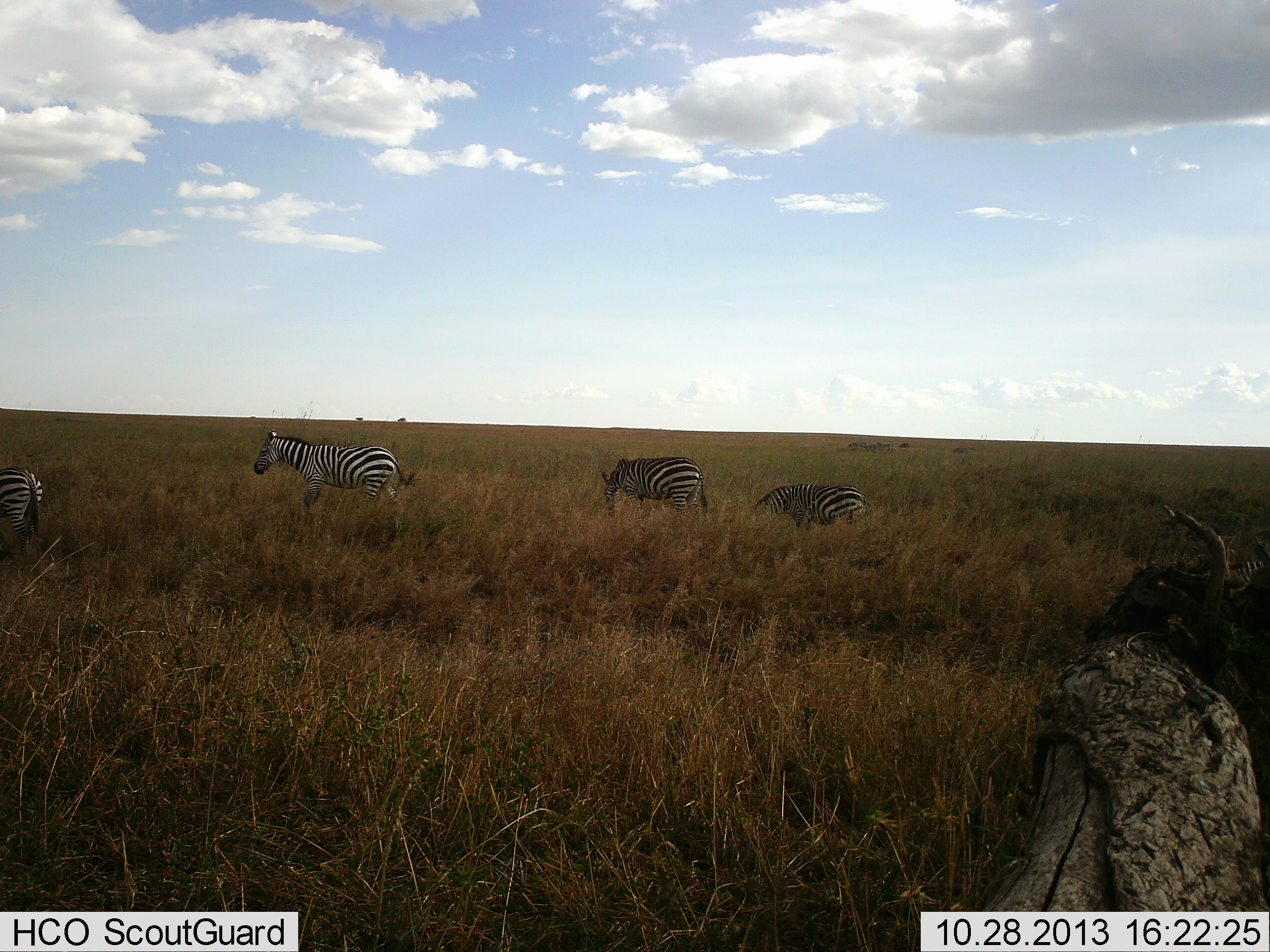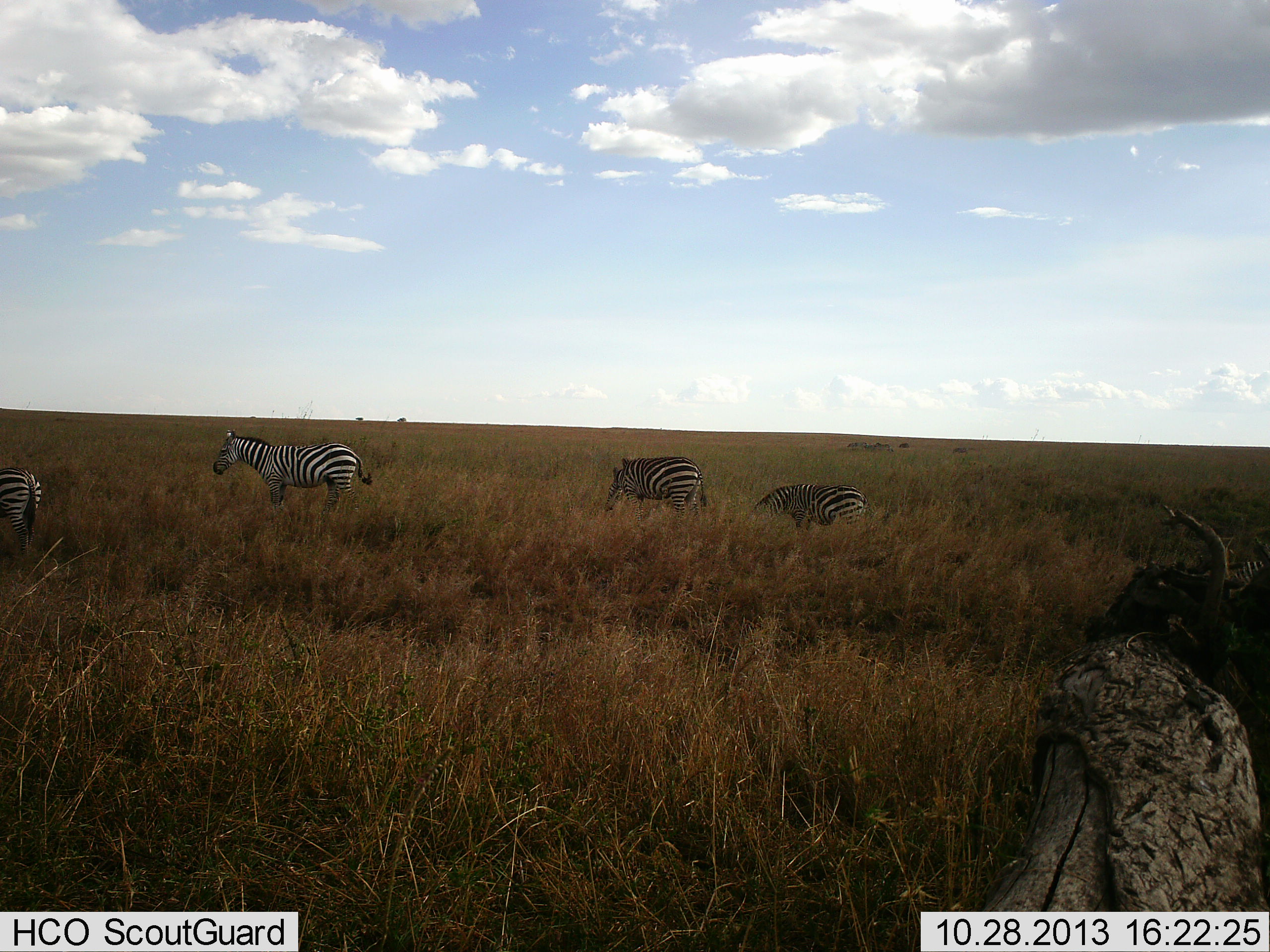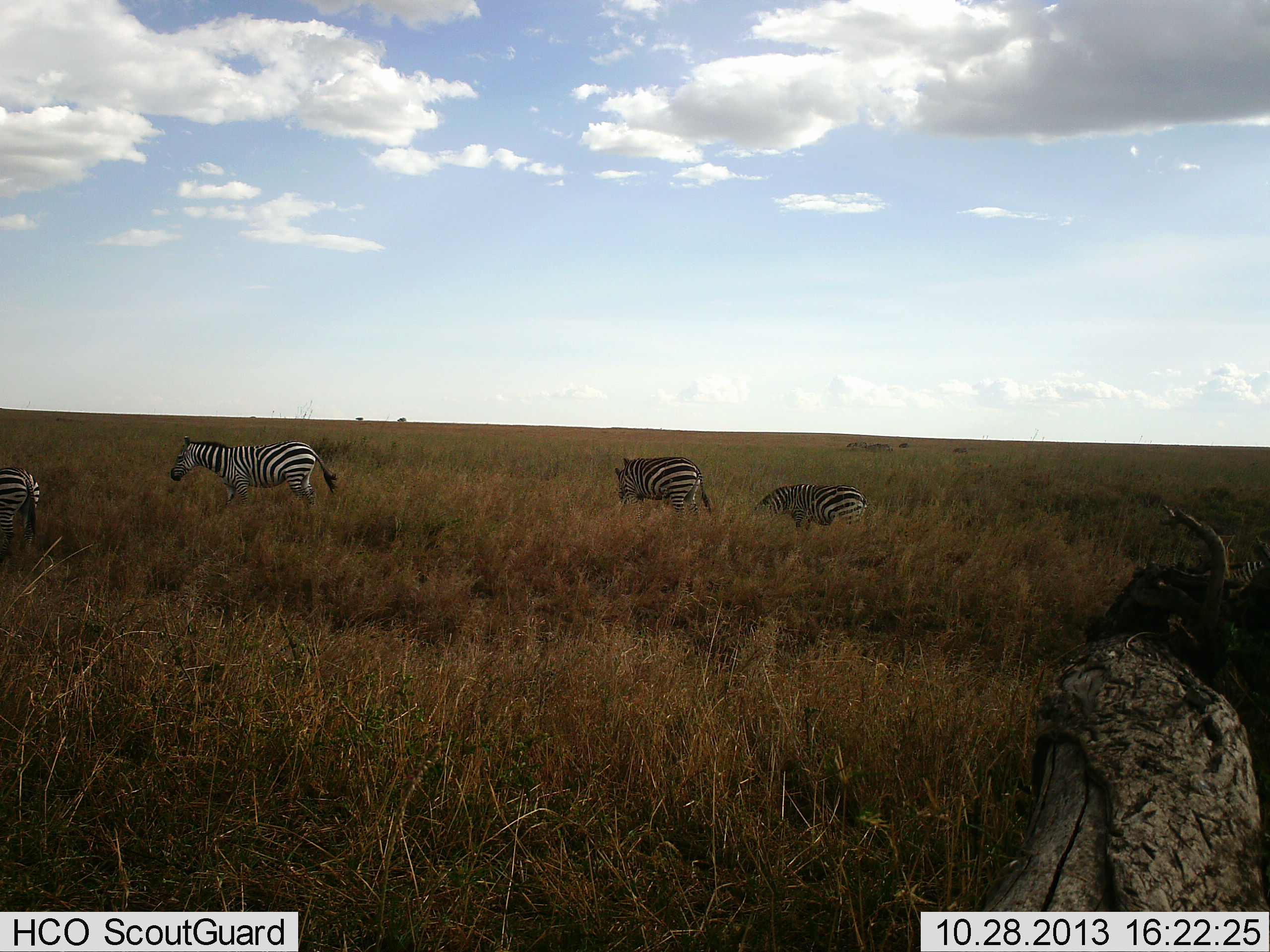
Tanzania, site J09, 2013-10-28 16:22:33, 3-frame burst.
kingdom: Animalia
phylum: Chordata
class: Mammalia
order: Perissodactyla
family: Equidae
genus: Equus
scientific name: Equus quagga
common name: plains zebra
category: zebra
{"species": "zebra (plains zebra) (Equus quagga)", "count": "4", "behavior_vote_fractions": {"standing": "41%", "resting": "0%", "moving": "73%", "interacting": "0%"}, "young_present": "5%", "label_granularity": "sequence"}